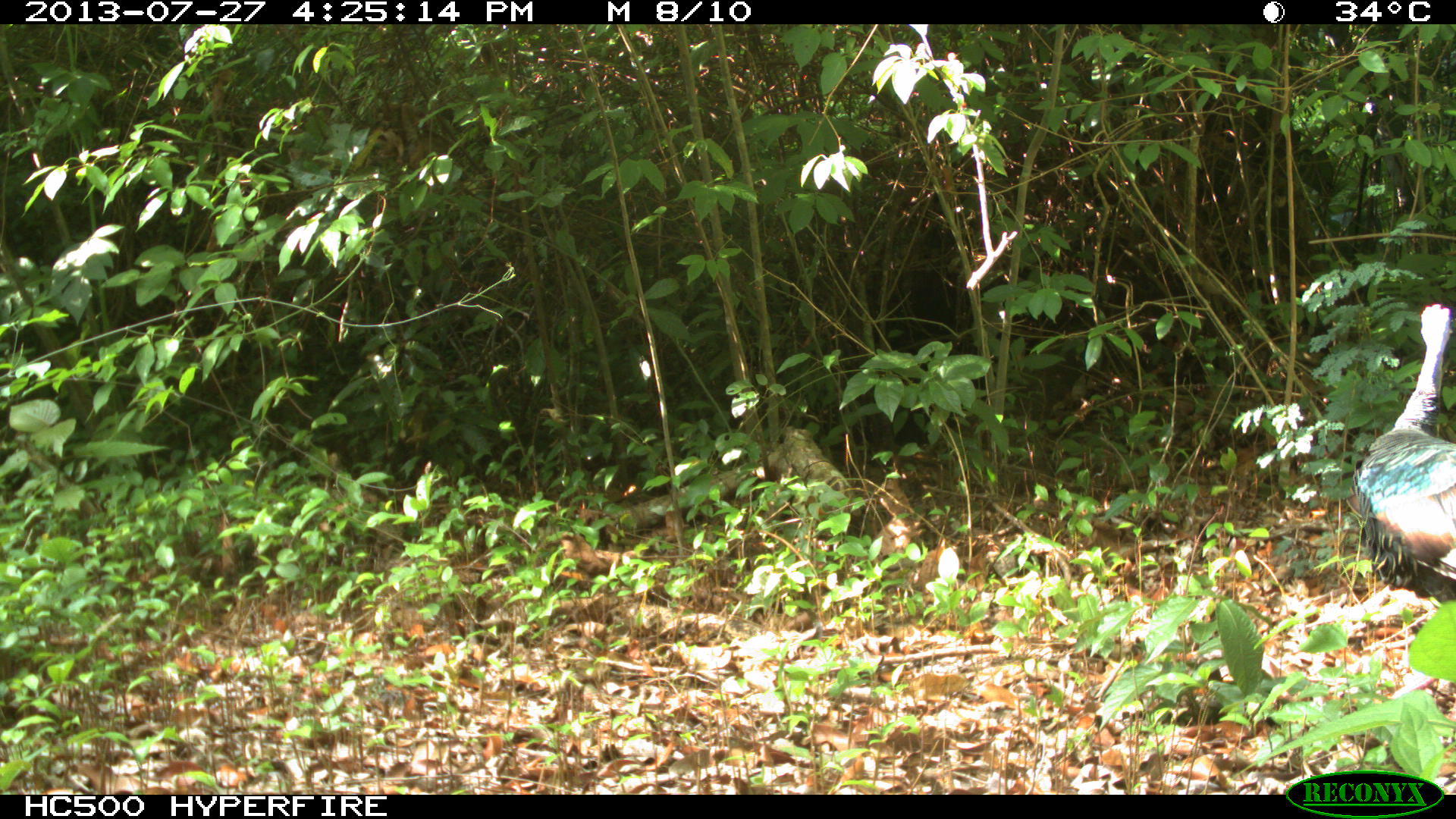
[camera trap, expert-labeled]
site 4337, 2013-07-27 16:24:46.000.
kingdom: Animalia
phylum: Chordata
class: Aves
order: Galliformes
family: Phasianidae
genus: Meleagris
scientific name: Meleagris ocellata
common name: ocellated turkey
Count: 1.